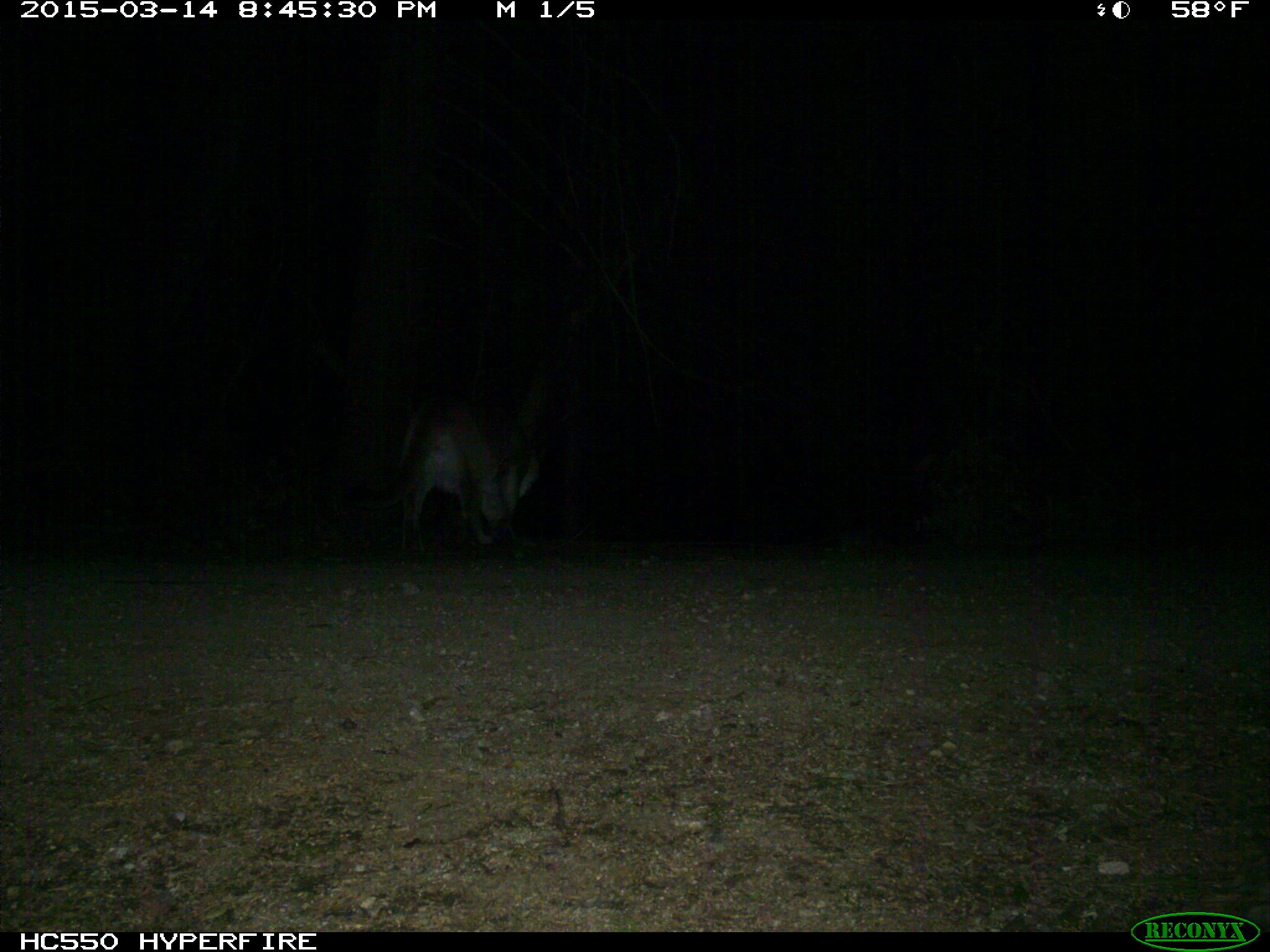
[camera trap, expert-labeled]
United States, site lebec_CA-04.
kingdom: Animalia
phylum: Chordata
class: Mammalia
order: Carnivora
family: Felidae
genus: Puma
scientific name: Puma concolor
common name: mountain lion